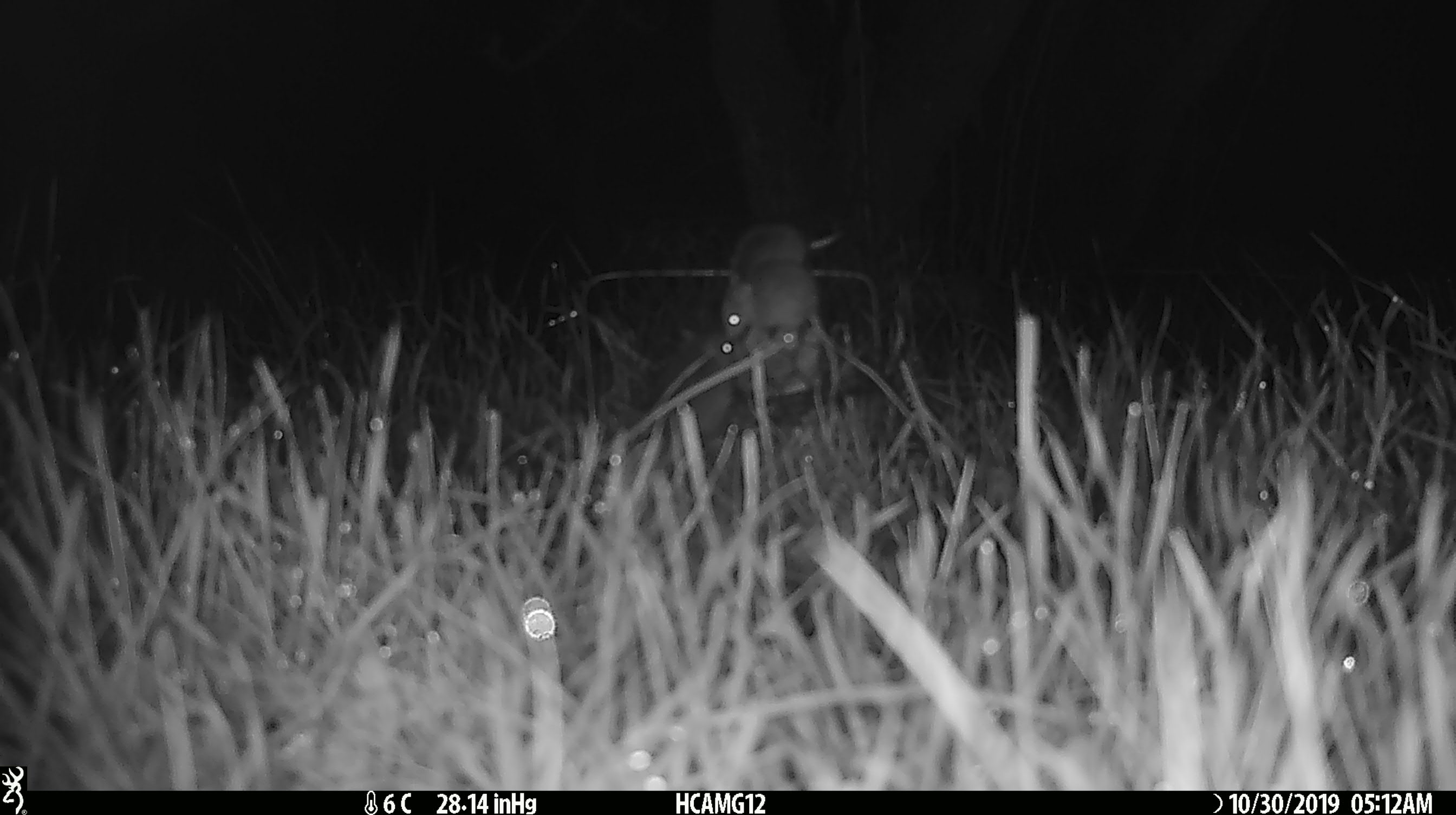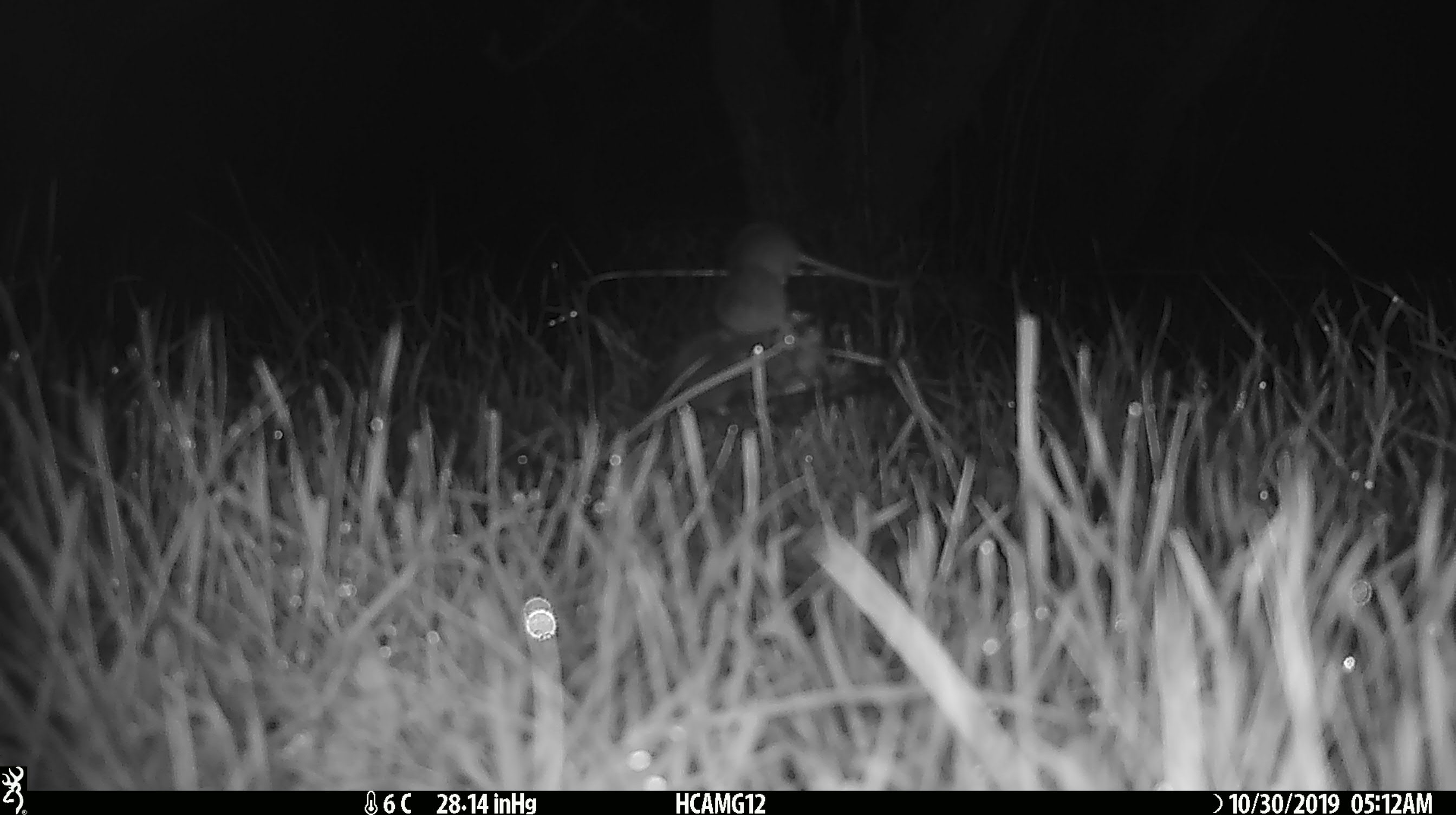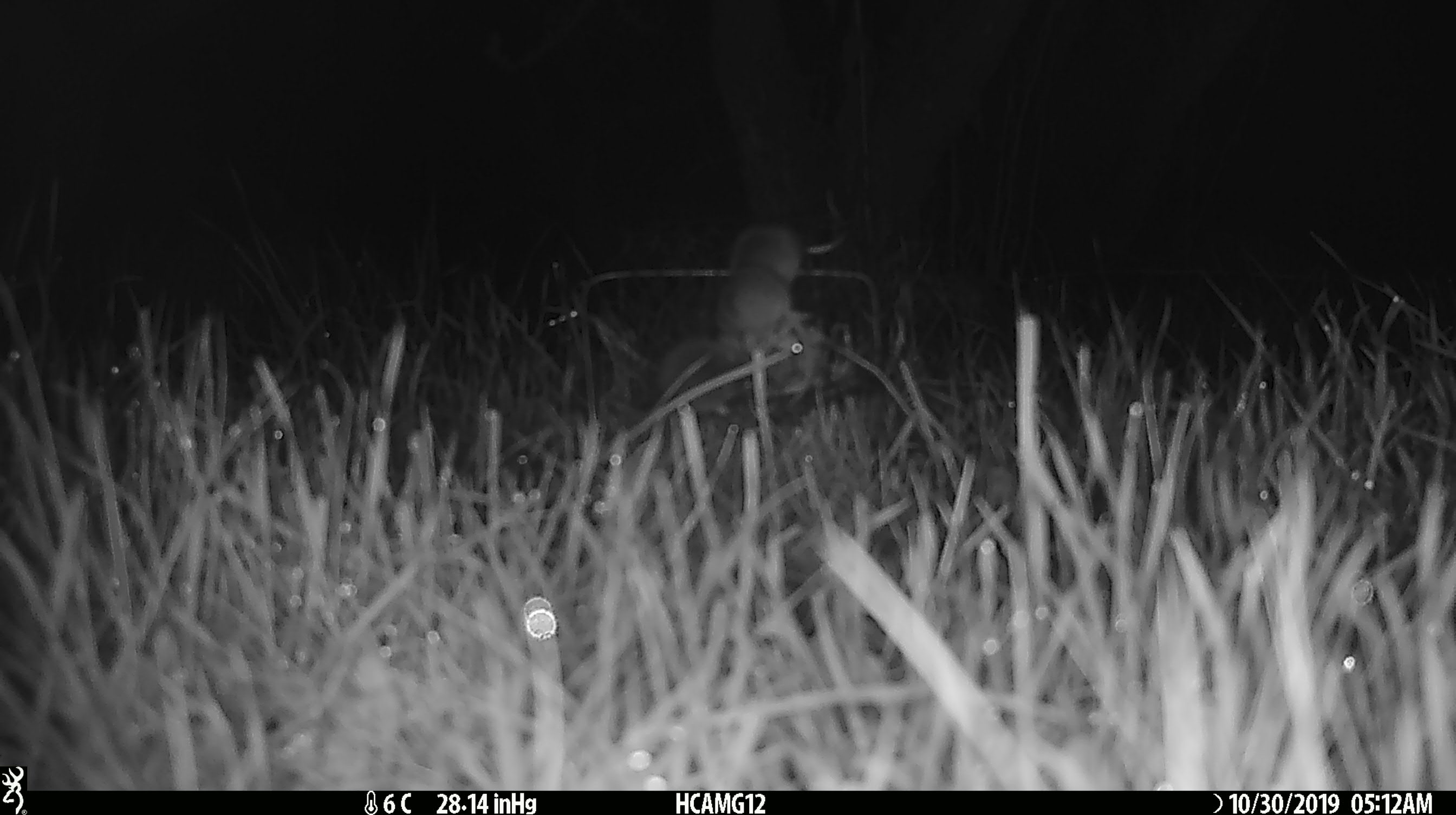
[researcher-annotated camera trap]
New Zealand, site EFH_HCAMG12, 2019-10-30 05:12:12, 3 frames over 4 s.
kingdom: Animalia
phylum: Chordata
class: Mammalia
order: Rodentia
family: Muridae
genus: Mus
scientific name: Mus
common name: mouse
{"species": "mouse (Mus)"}